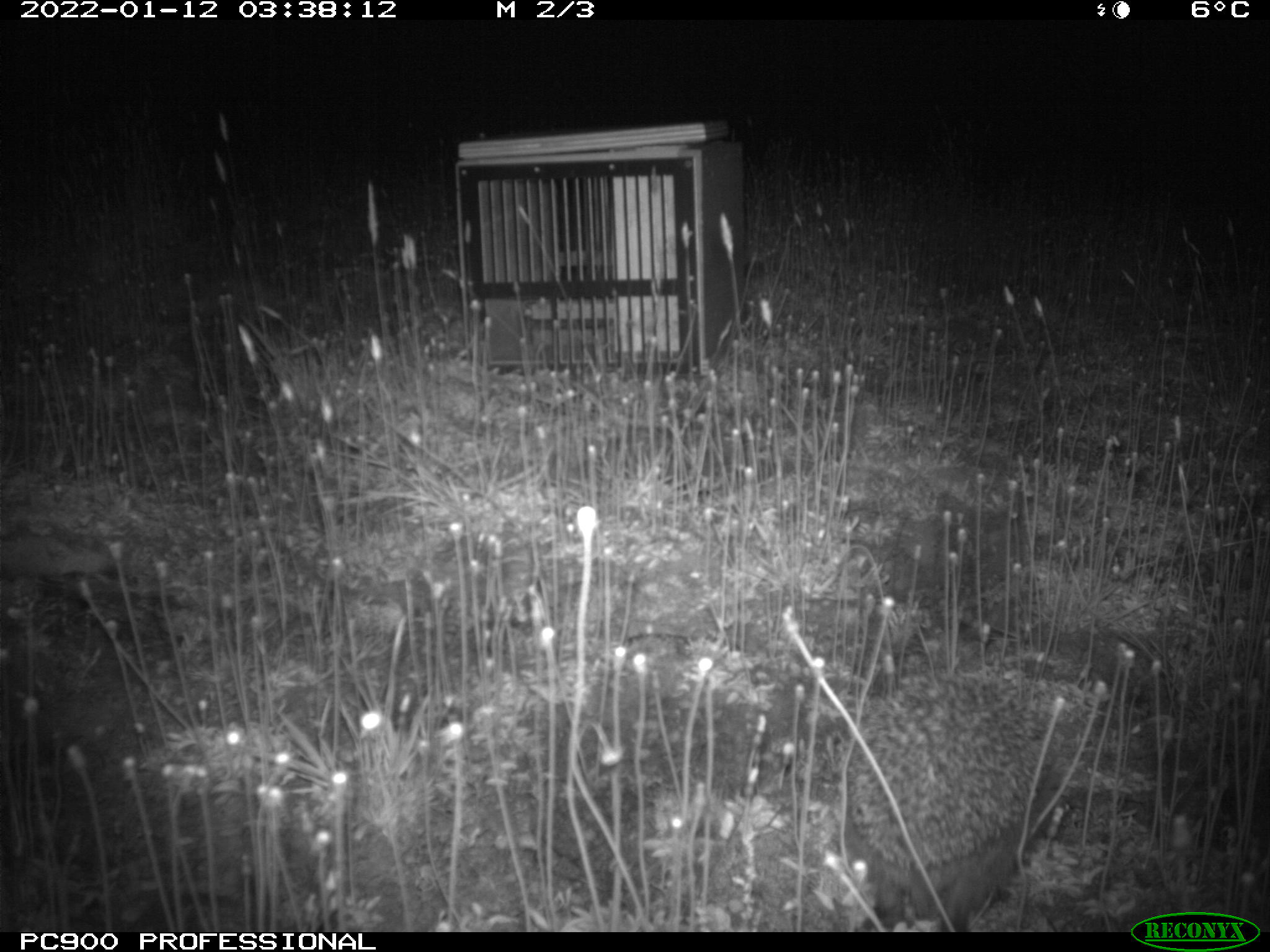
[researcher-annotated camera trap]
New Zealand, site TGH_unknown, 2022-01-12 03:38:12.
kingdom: Animalia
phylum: Chordata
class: Mammalia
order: Eulipotyphla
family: Erinaceidae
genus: Erinaceus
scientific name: Erinaceus europaeus europaeus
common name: european hedgehog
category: hedgehog